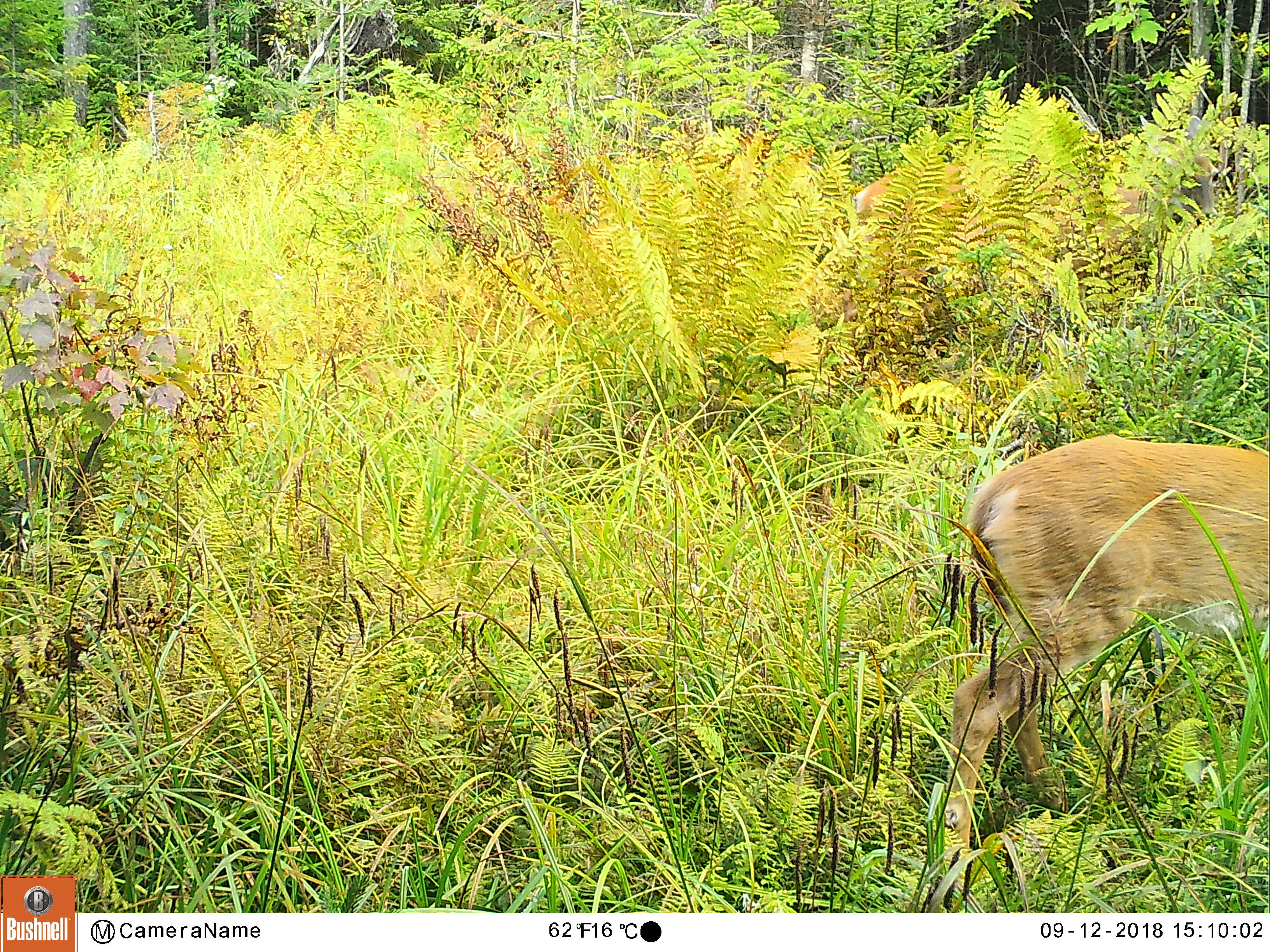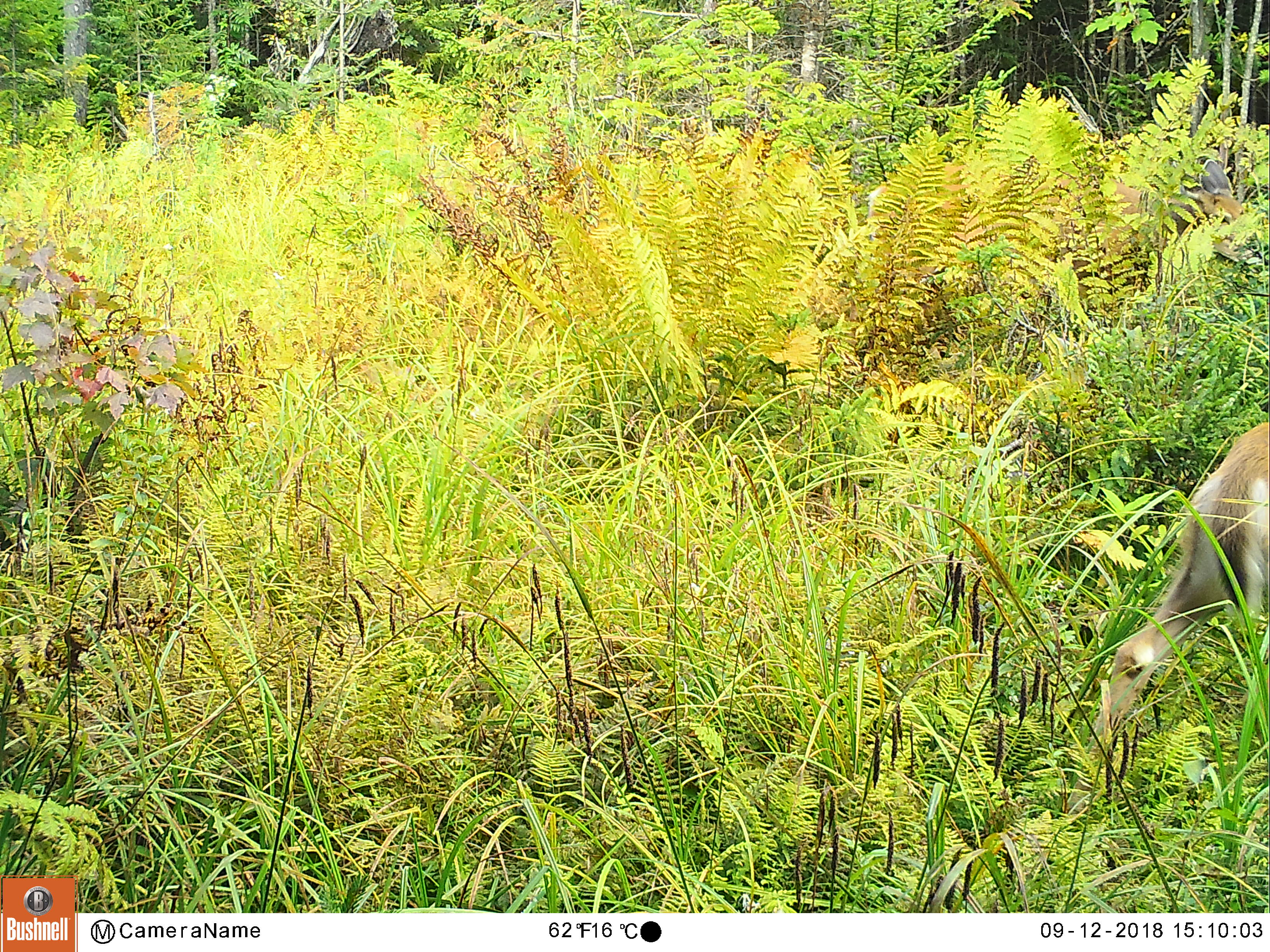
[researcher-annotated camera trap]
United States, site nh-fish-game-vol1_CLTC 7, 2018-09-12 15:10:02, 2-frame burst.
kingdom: Animalia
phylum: Chordata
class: Mammalia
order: Artiodactyla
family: Cervidae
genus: Odocoileus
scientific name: Odocoileus virginianus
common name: white-tailed deer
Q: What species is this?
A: White-tailed deer (Odocoileus virginianus).